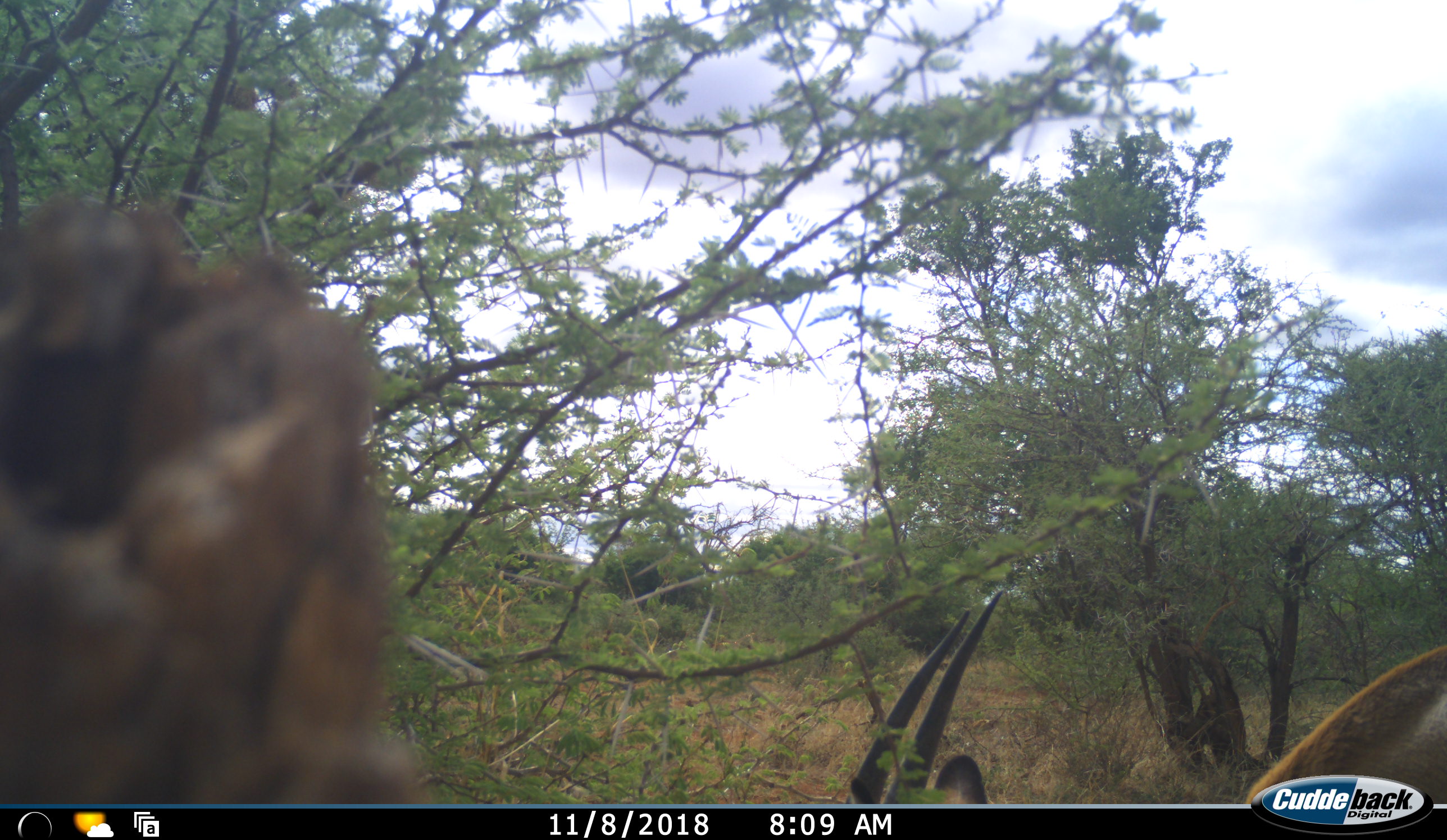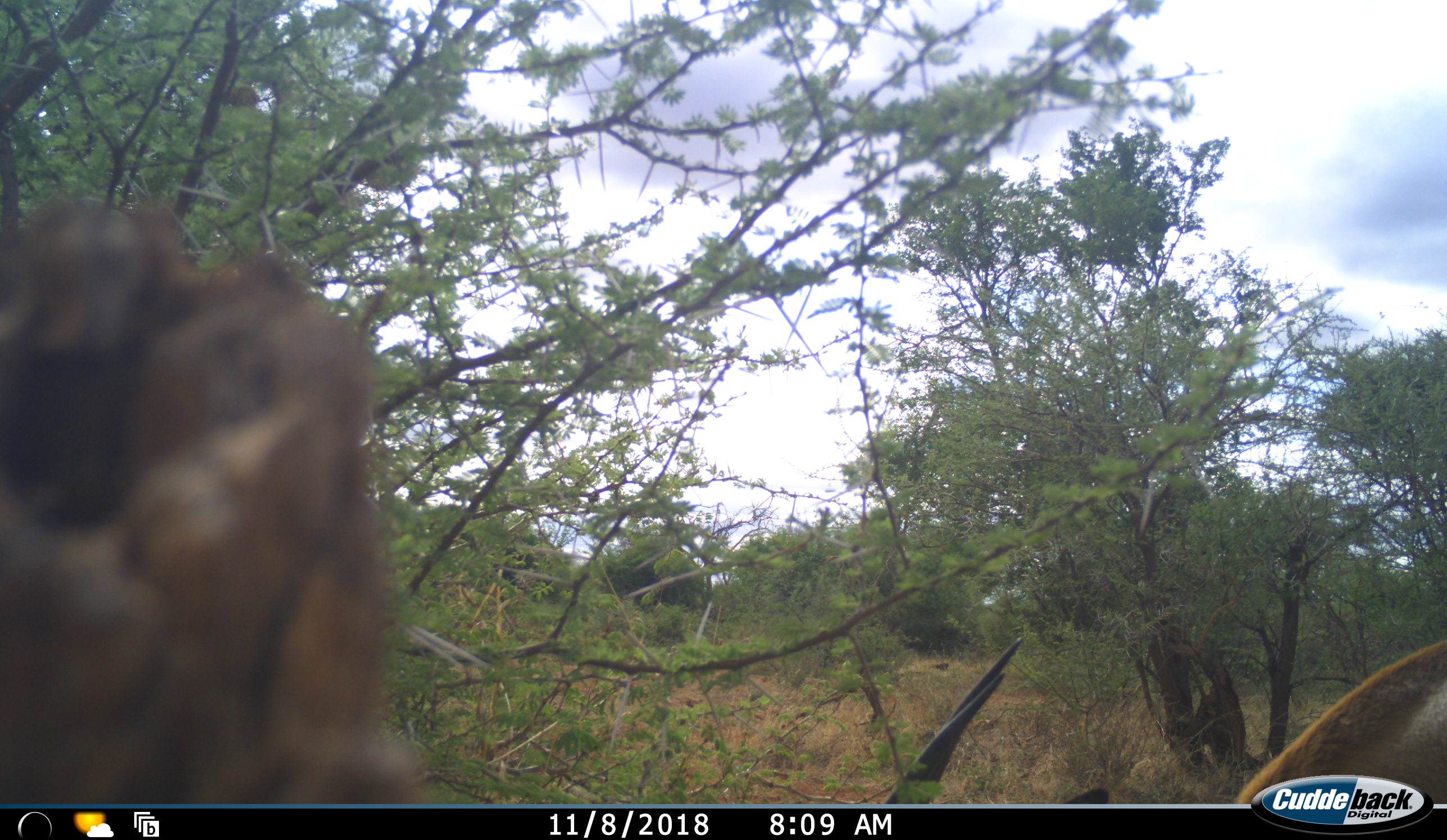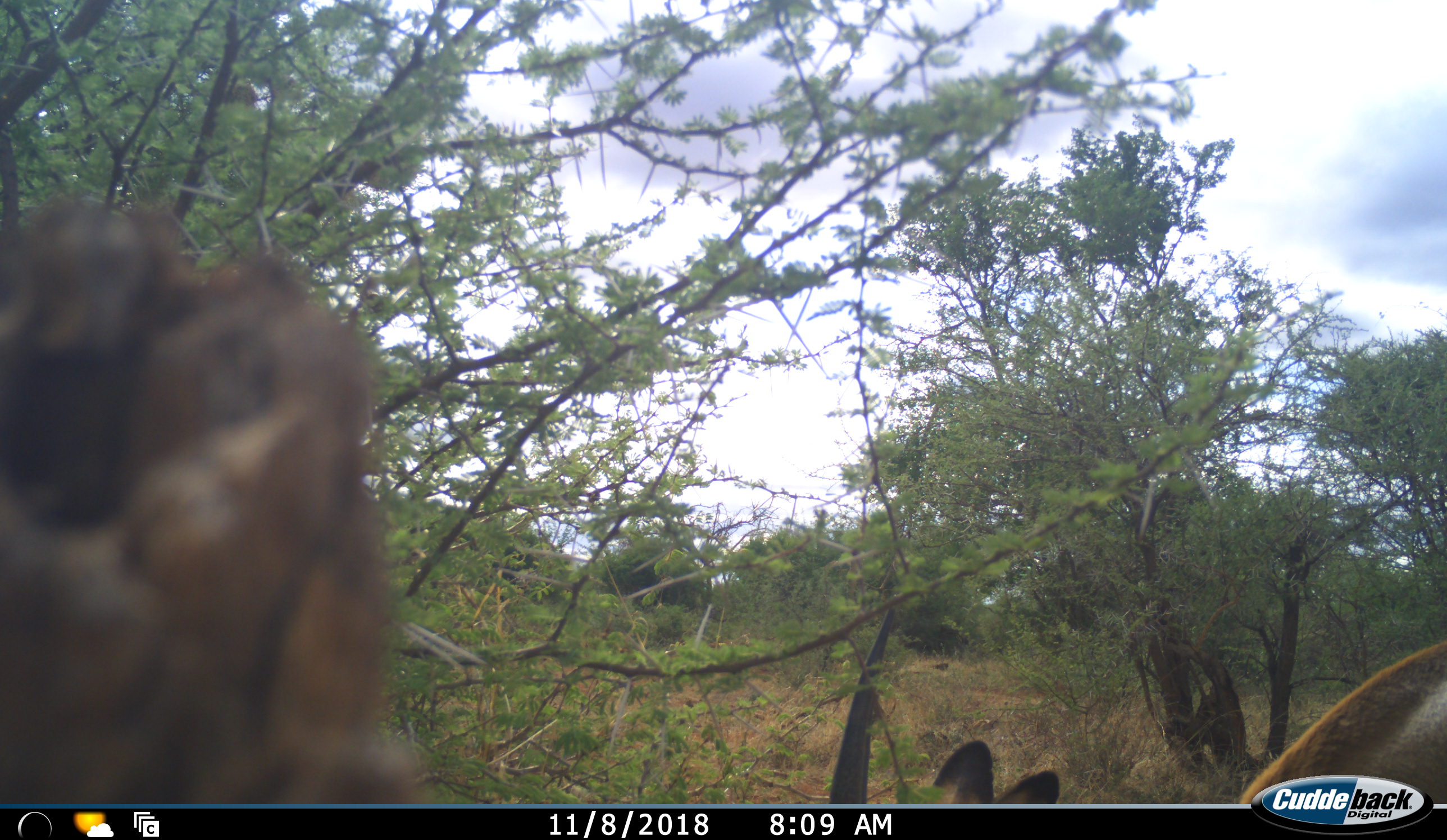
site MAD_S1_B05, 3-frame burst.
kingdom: Animalia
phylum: Chordata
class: Mammalia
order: Artiodactyla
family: Bovidae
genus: Aepyceros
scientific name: Aepyceros melampus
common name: impala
Impala (Aepyceros melampus), count 1. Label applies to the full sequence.